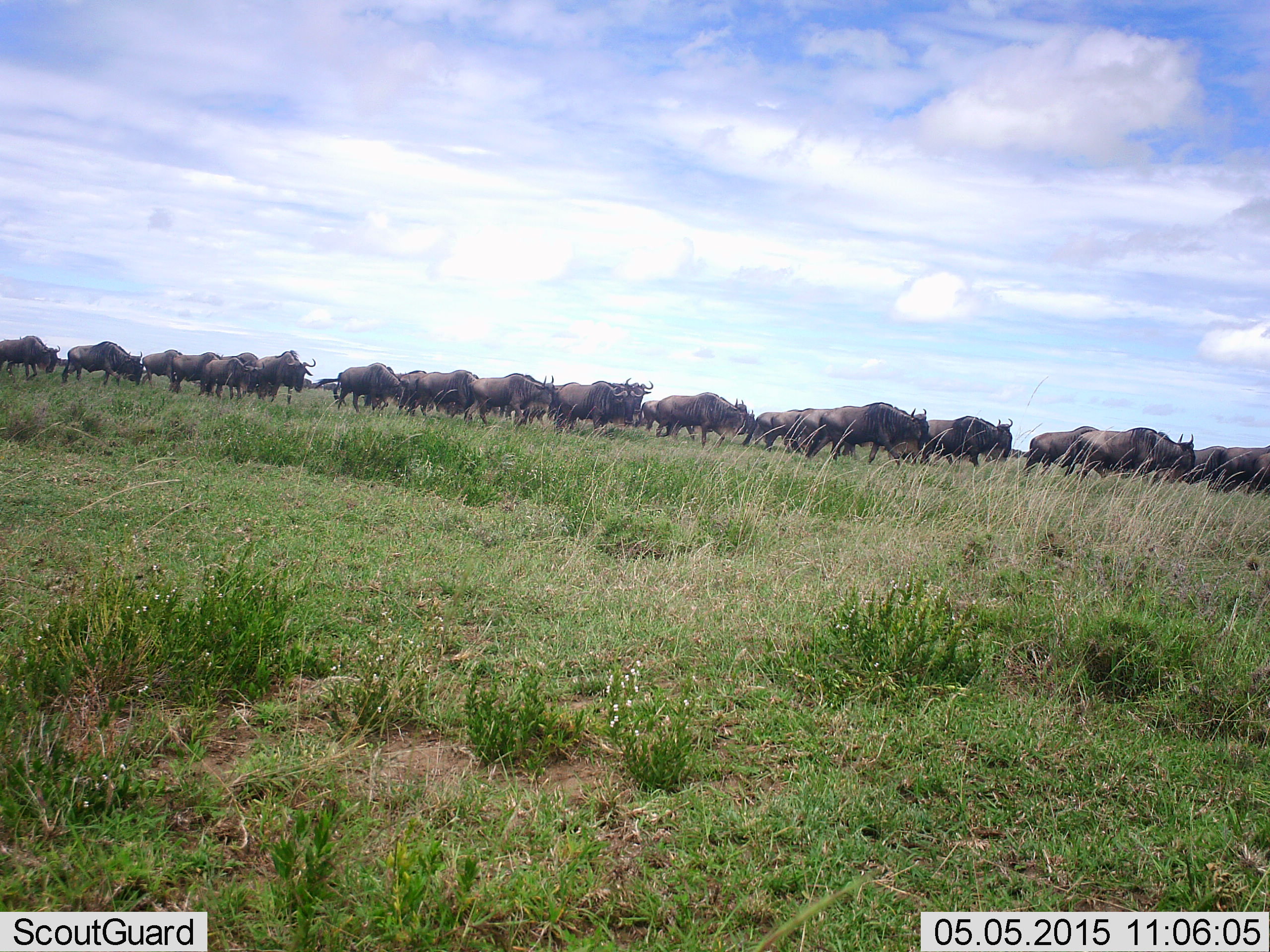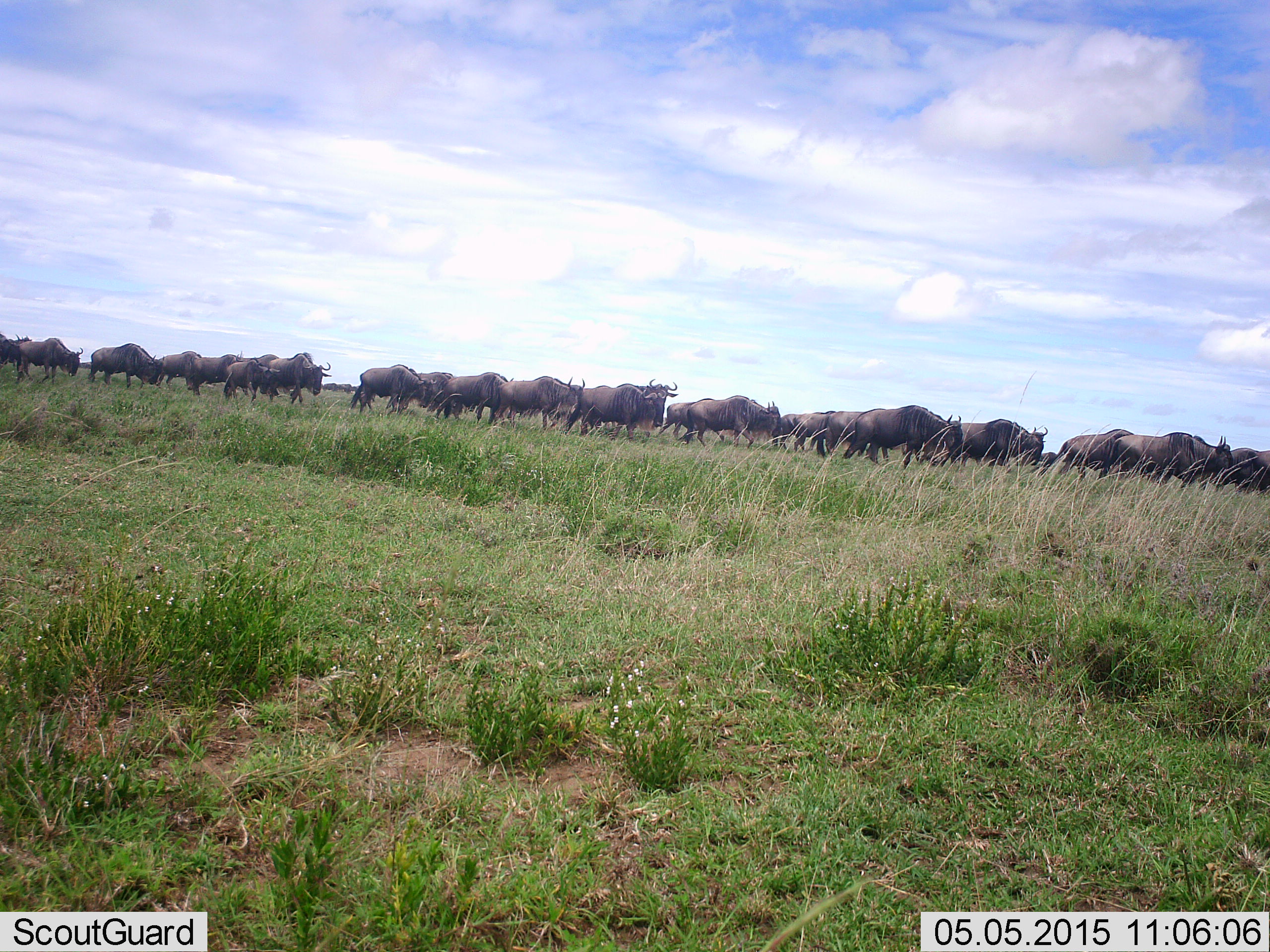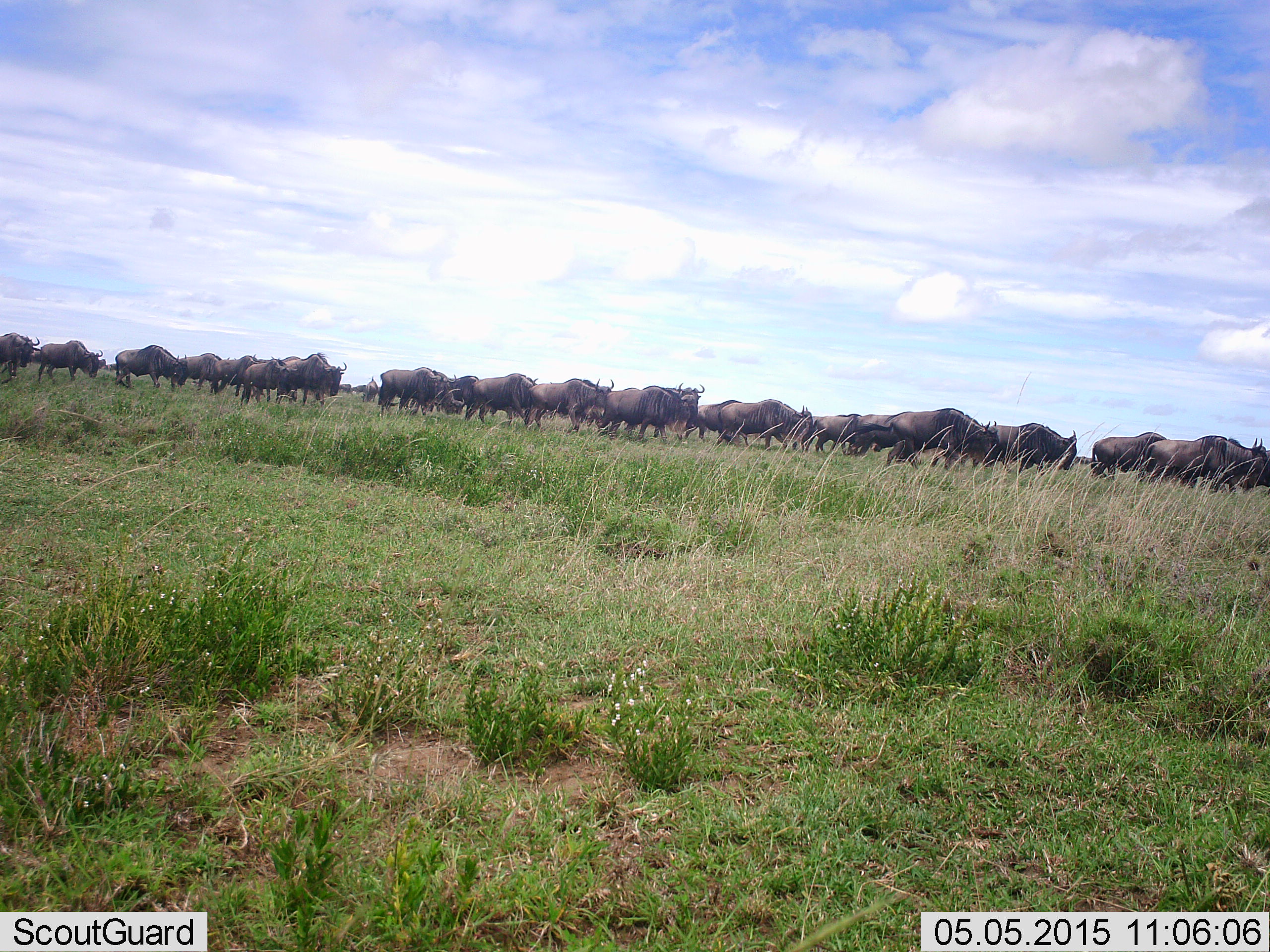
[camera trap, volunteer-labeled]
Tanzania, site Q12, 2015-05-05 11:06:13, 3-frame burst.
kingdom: Animalia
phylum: Chordata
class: Mammalia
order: Artiodactyla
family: Bovidae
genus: Connochaetes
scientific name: Connochaetes taurinus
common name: blue wildebeest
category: wildebeest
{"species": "wildebeest (blue wildebeest) (Connochaetes taurinus)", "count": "51+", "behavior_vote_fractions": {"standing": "10%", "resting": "0%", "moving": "100%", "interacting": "10%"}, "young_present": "10%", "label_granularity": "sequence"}